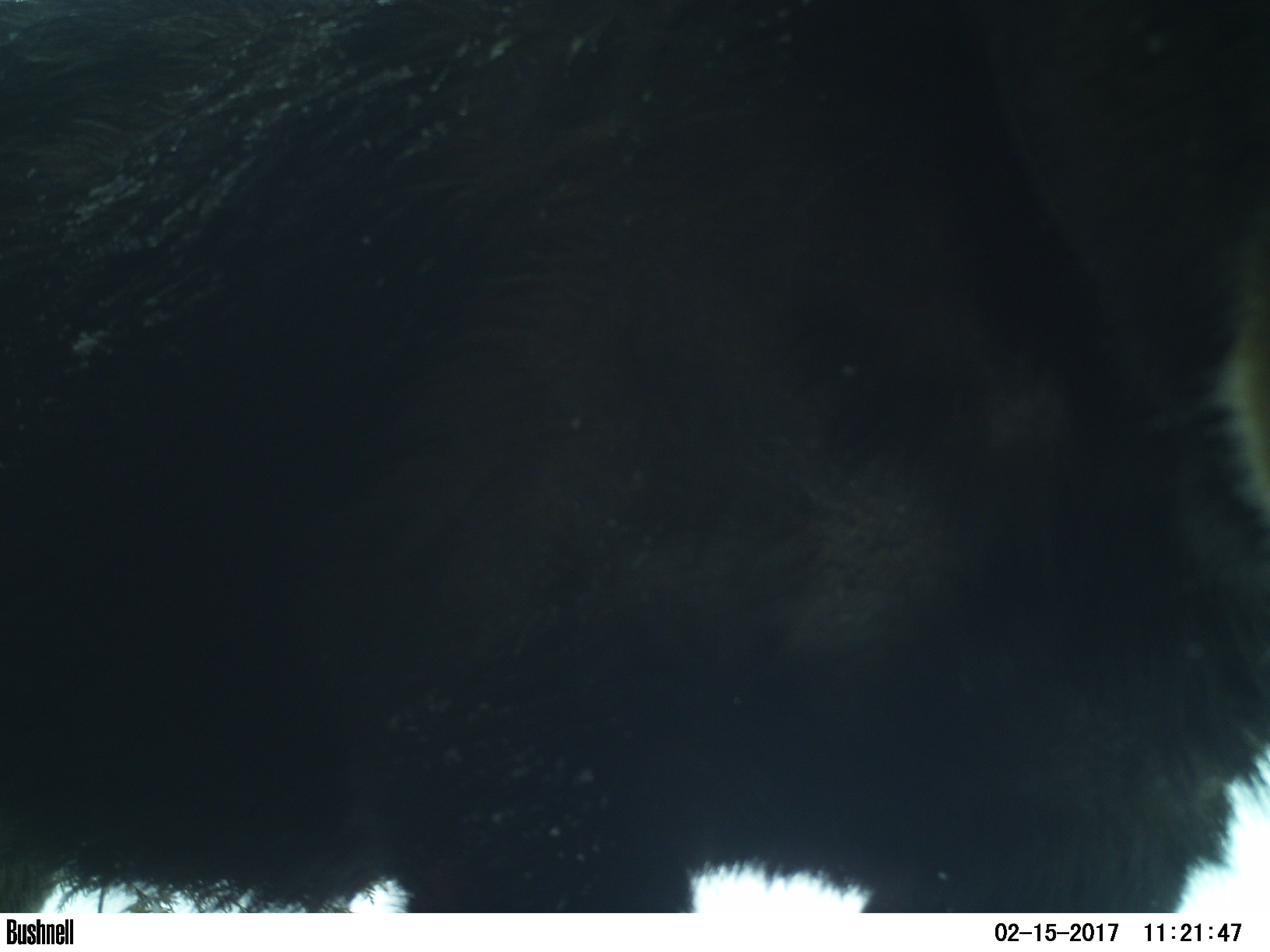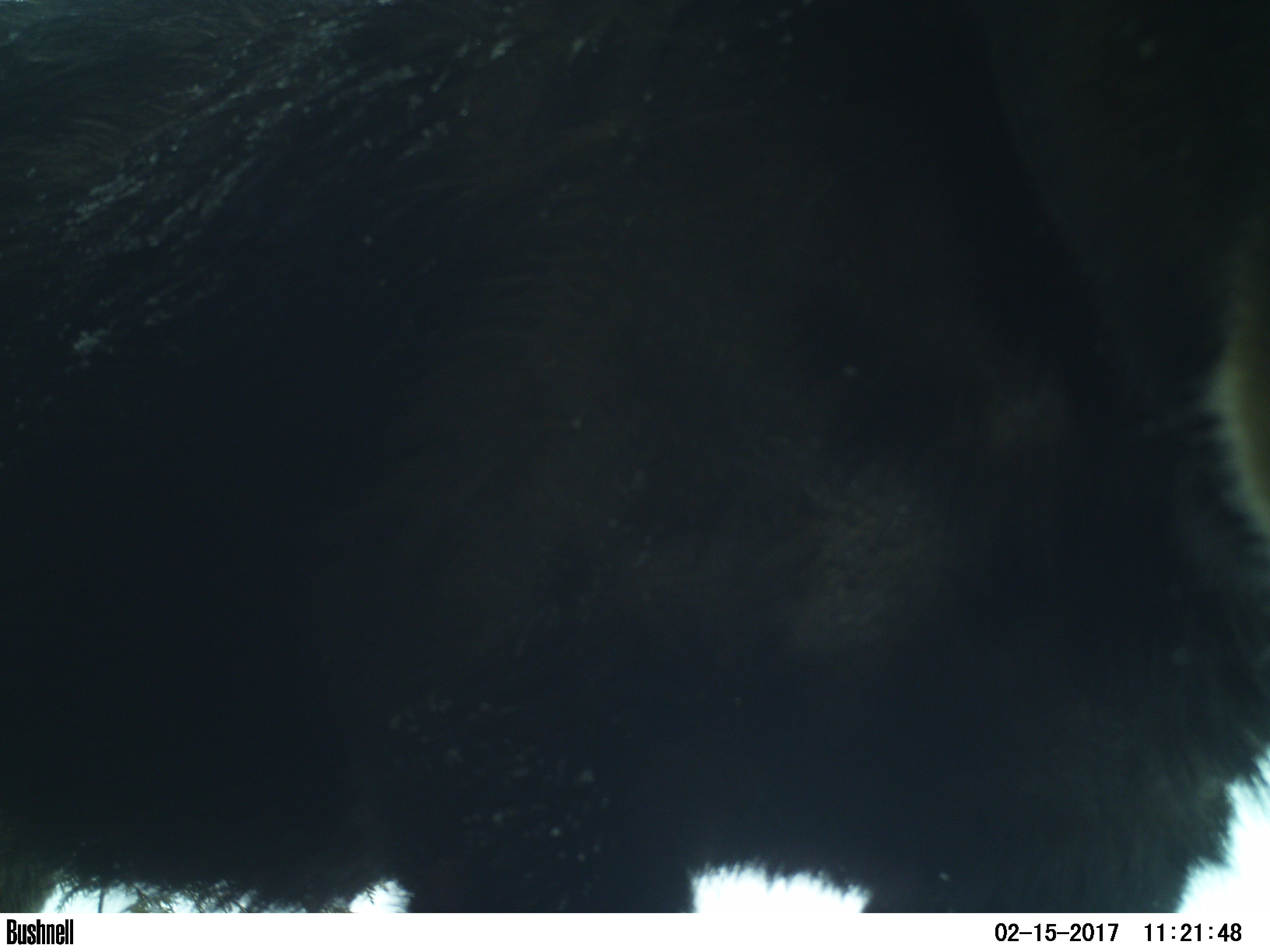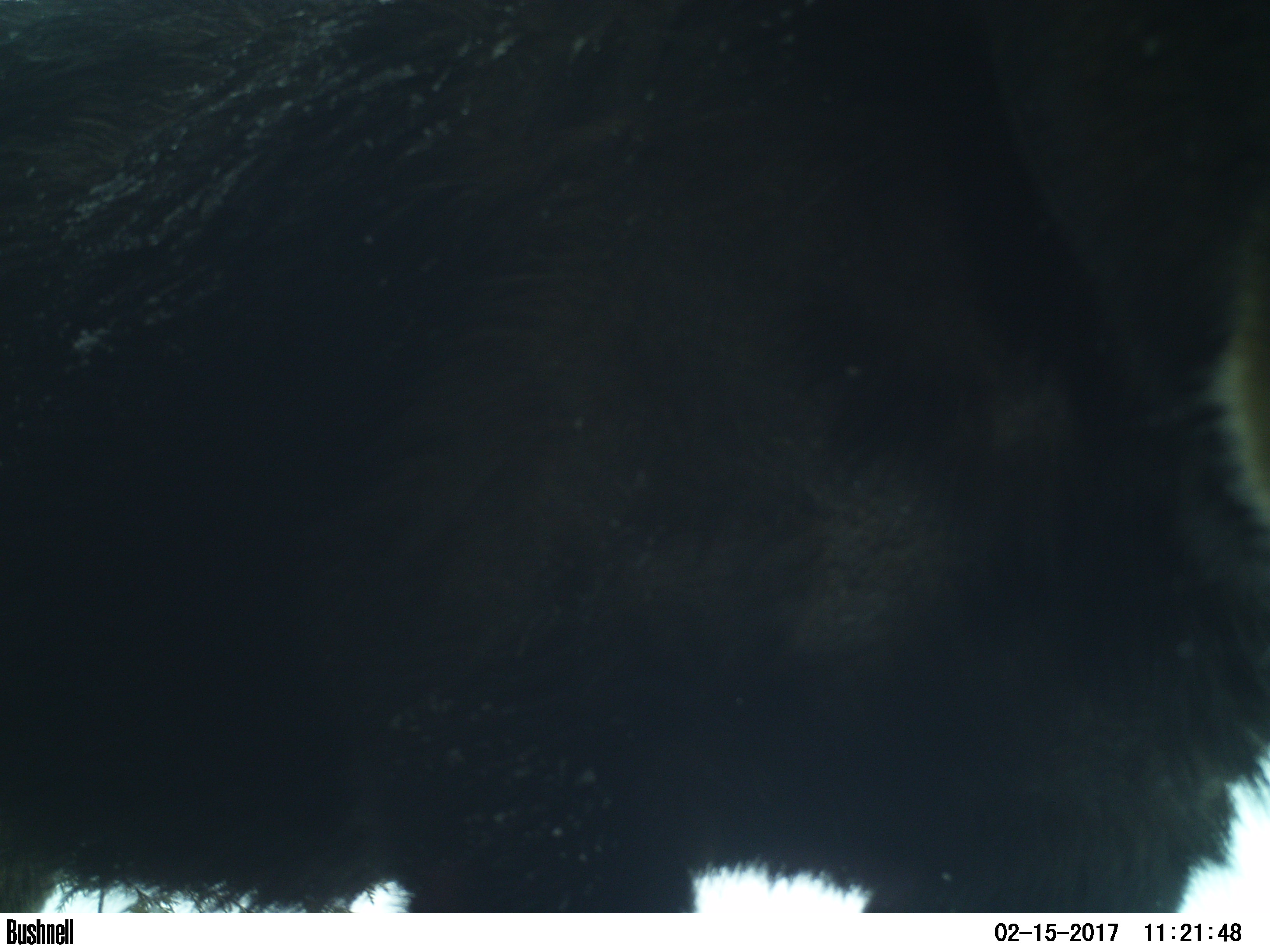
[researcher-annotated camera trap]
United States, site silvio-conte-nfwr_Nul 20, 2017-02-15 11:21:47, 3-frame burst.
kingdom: Animalia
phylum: Chordata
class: Mammalia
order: Artiodactyla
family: Cervidae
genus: Alces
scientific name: Alces alces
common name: moose